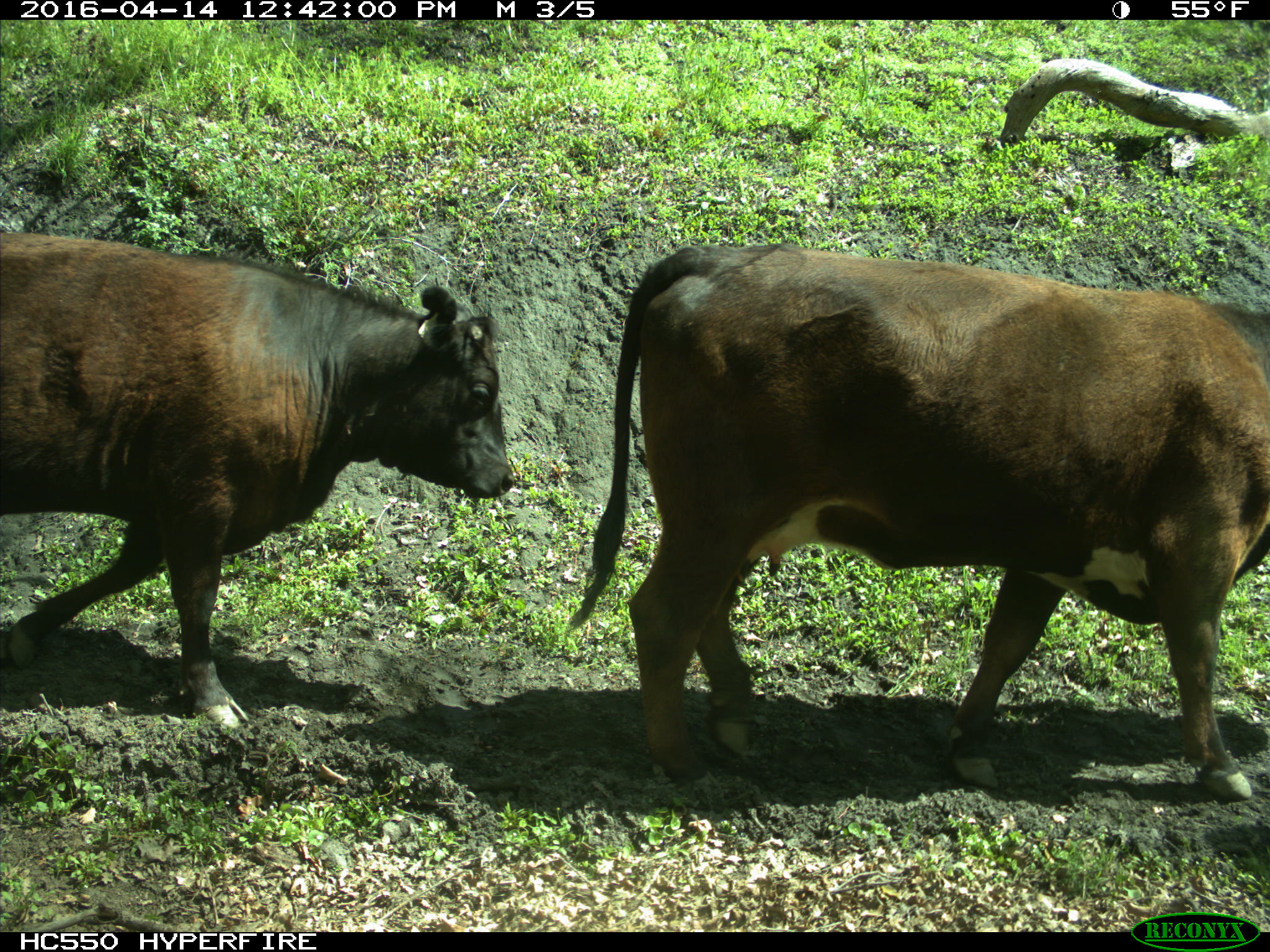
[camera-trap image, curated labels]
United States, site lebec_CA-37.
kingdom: Animalia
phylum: Chordata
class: Mammalia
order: Artiodactyla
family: Bovidae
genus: Bos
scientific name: Bos taurus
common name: domestic cow